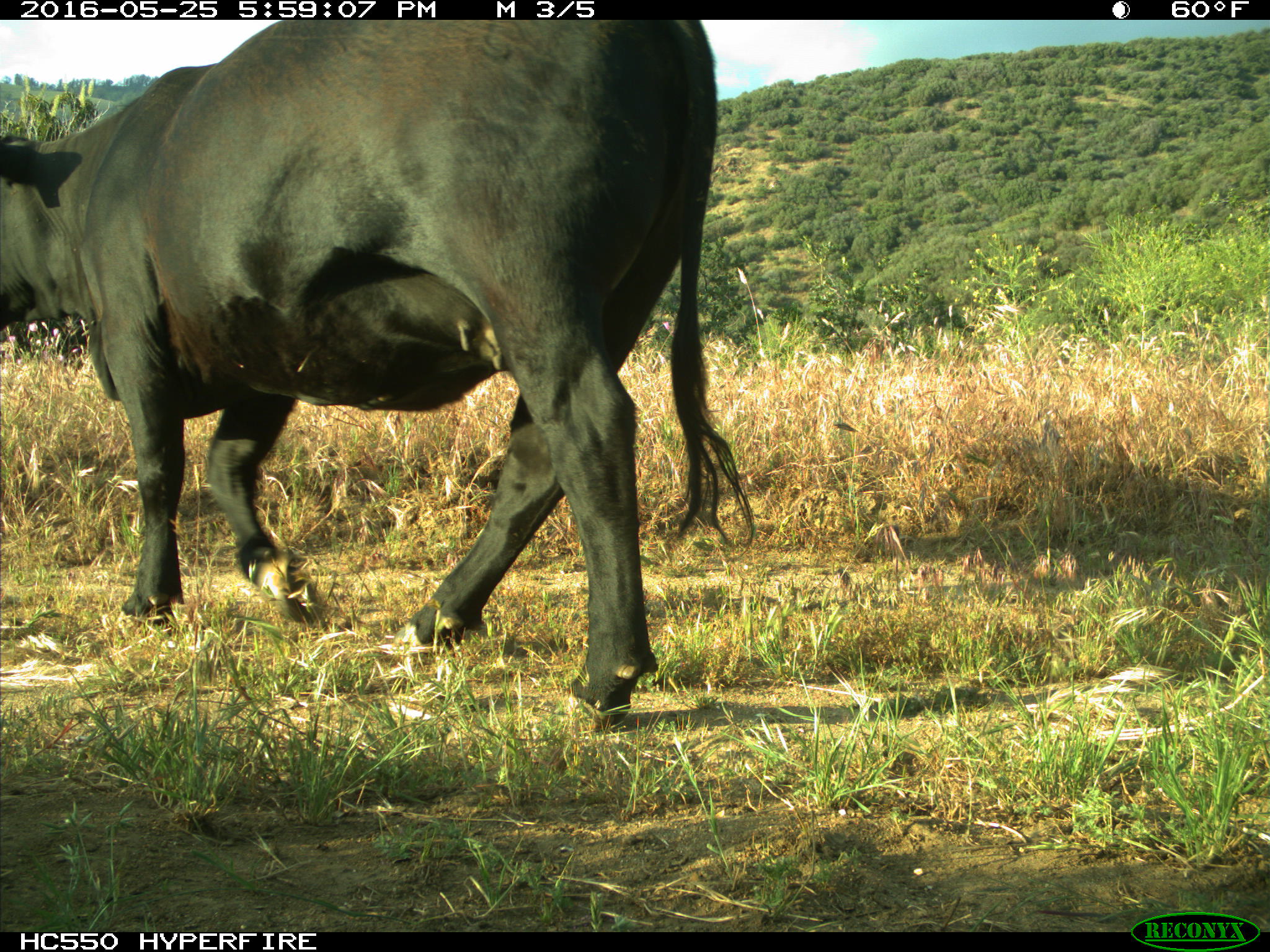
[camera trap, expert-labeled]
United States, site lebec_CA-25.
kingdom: Animalia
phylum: Chordata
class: Mammalia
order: Artiodactyla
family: Bovidae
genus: Bos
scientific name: Bos taurus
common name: domestic cow